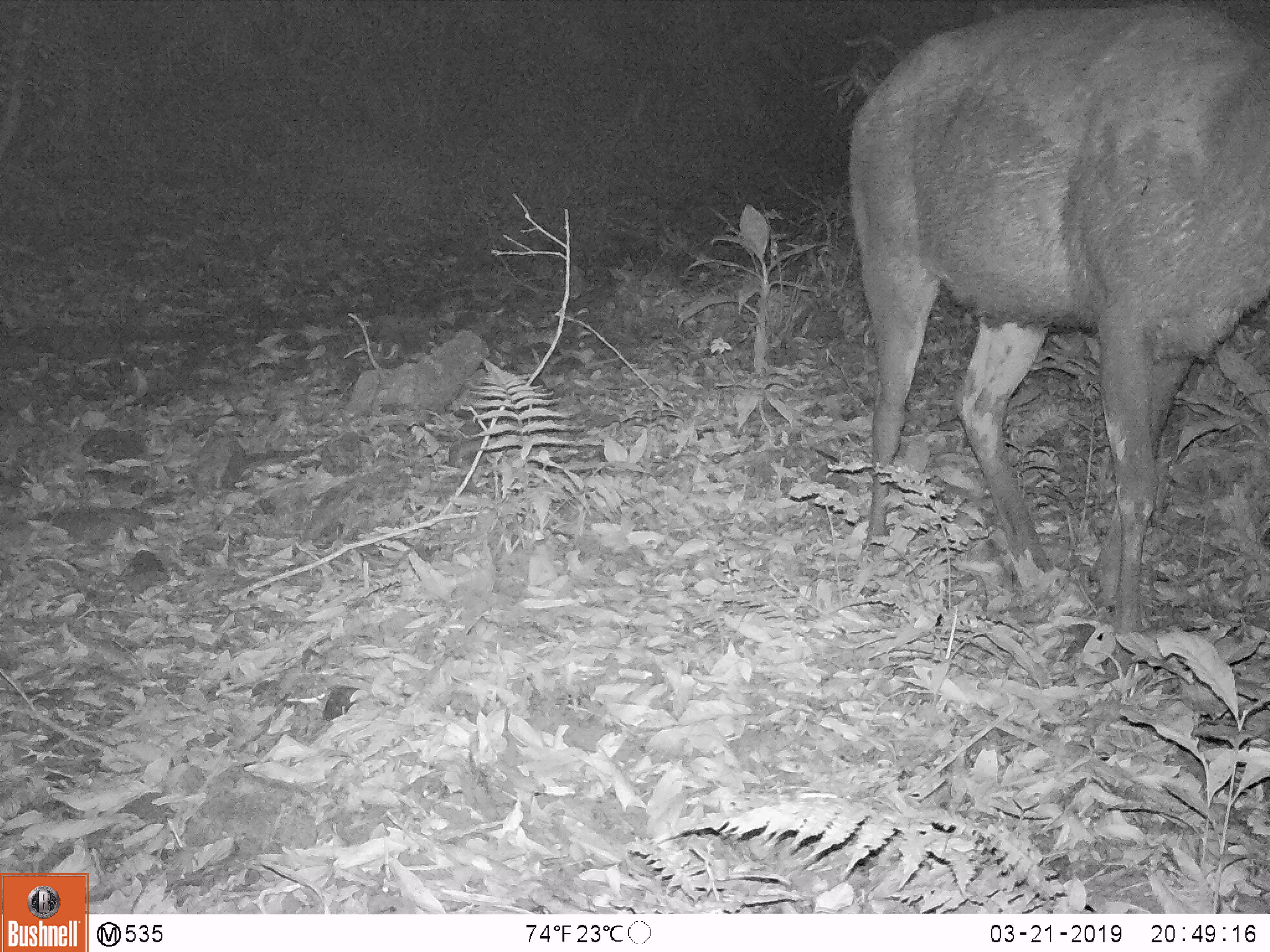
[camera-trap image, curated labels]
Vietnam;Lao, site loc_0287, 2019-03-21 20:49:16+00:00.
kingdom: Animalia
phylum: Chordata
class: Mammalia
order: Artiodactyla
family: Cervidae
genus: Rusa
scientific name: Rusa unicolor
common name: sambar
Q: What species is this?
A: Sambar (Rusa unicolor).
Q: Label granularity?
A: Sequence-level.